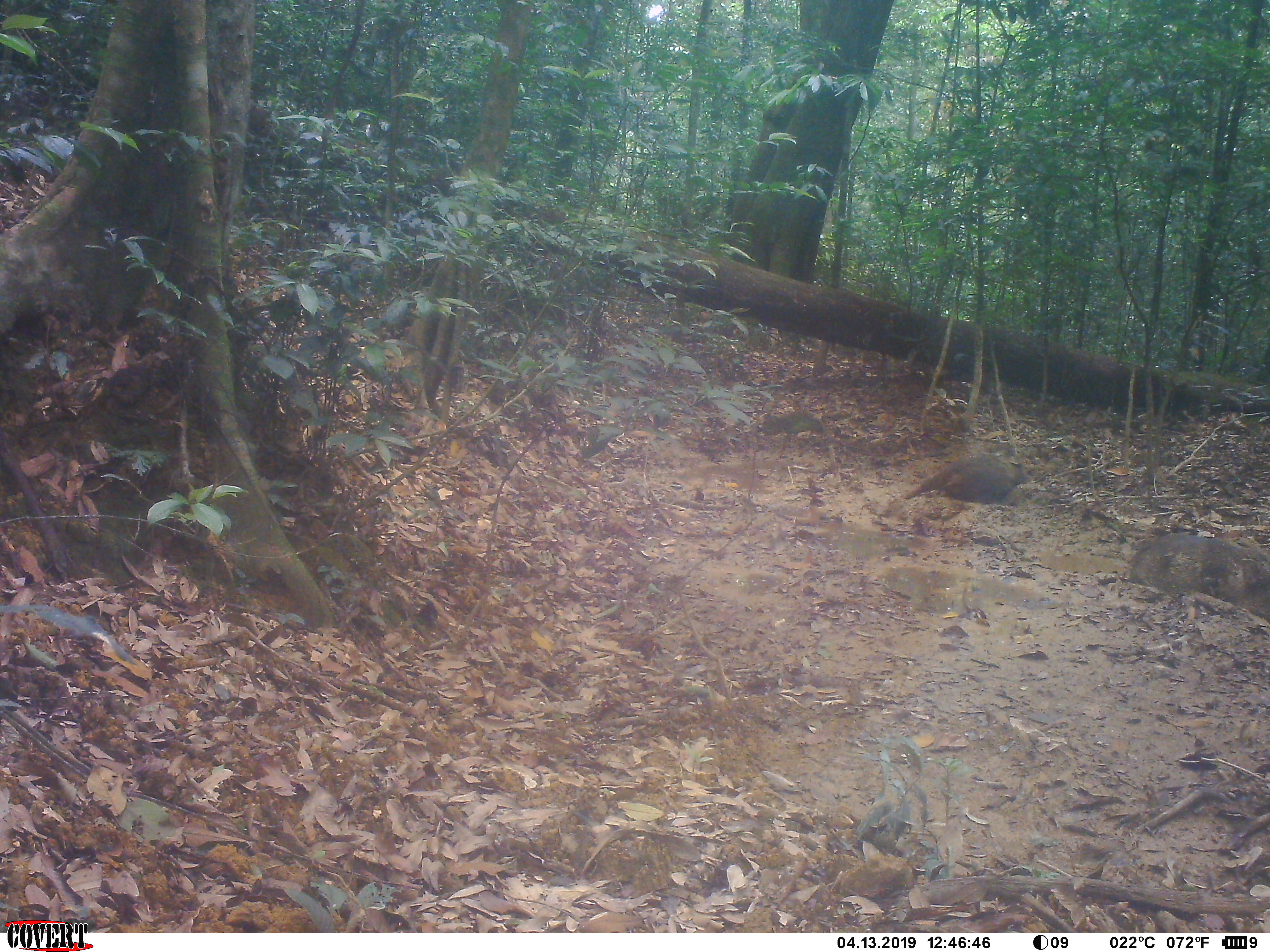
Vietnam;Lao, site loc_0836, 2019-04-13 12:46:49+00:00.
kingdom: Animalia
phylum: Chordata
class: Mammalia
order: Artiodactyla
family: Suidae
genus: Sus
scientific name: Sus scrofa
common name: eurasian wild pig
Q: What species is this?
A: Eurasian wild pig (Sus scrofa).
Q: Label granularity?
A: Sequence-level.